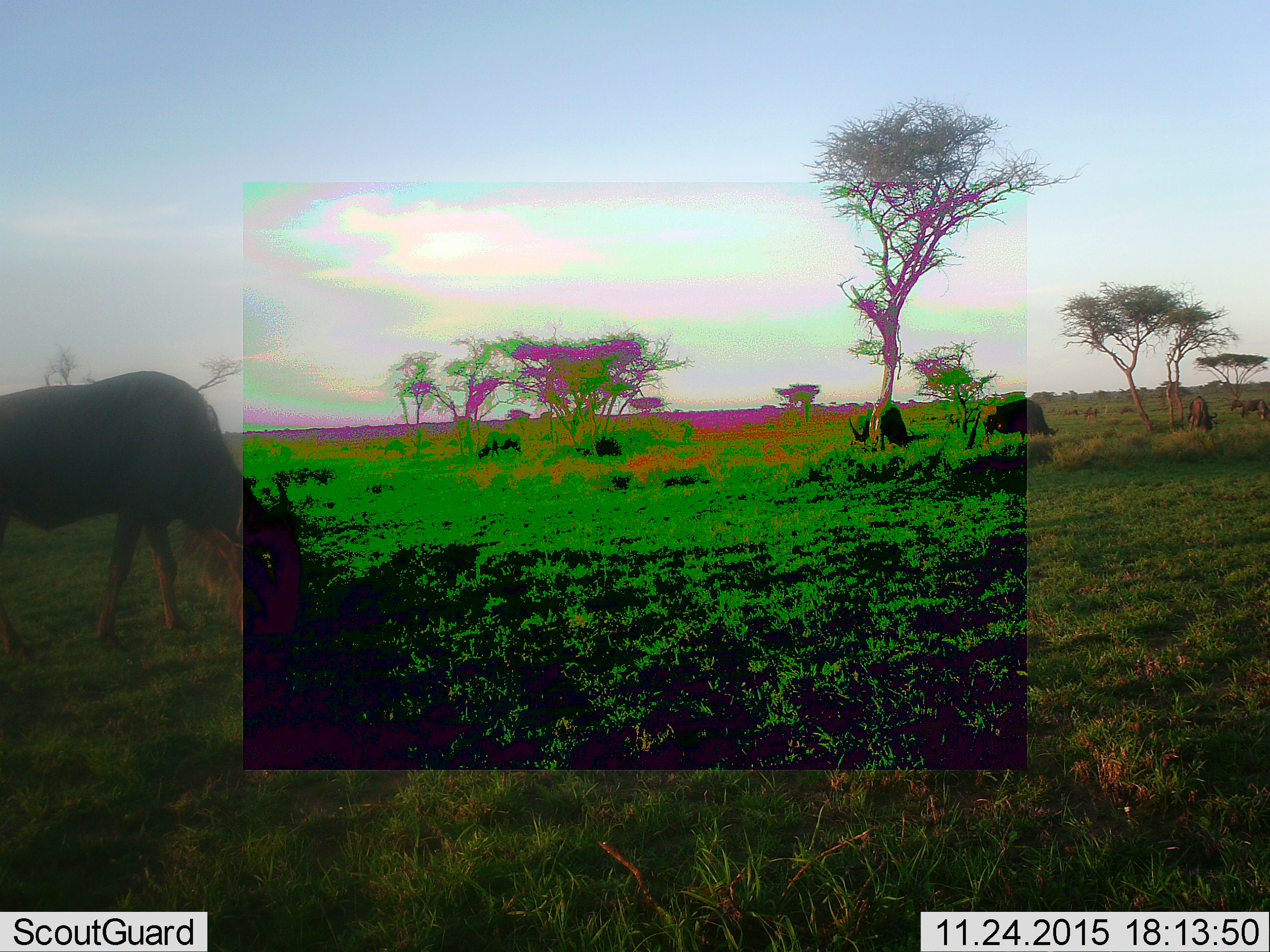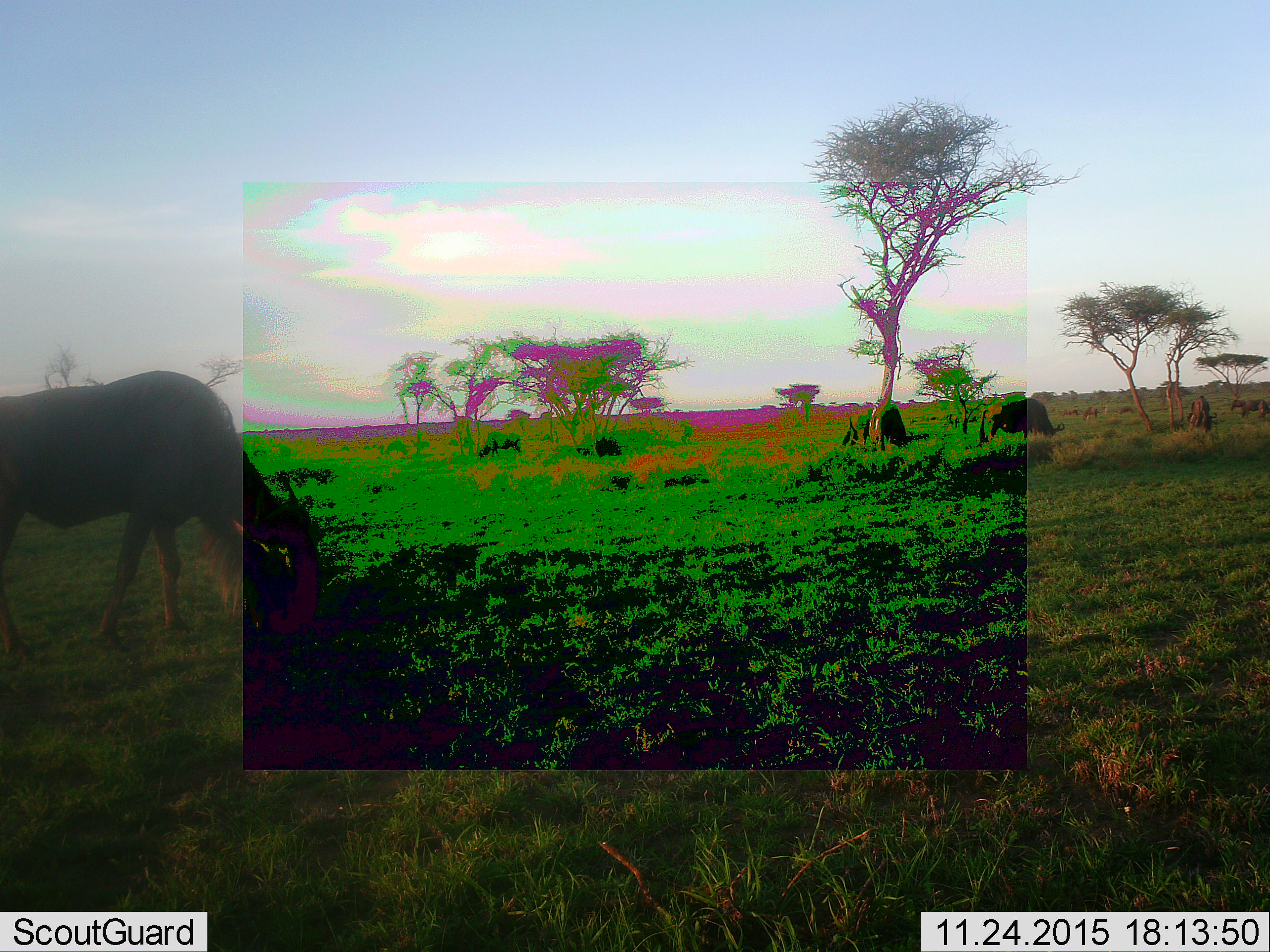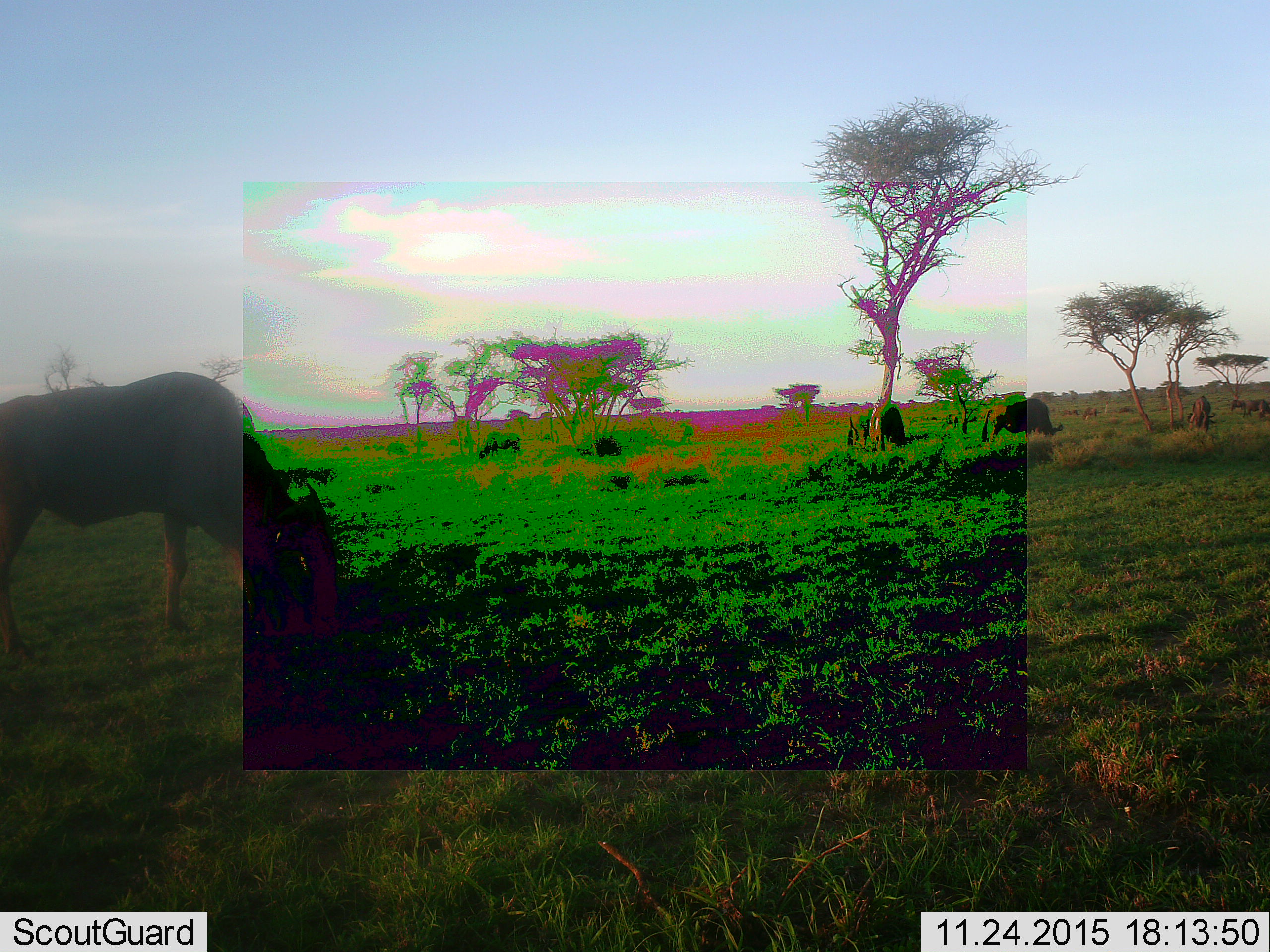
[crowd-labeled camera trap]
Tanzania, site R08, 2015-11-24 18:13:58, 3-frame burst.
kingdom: Animalia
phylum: Chordata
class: Mammalia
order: Artiodactyla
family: Bovidae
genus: Connochaetes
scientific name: Connochaetes taurinus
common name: blue wildebeest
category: wildebeest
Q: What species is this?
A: Wildebeest (blue wildebeest) (Connochaetes taurinus).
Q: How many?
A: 7.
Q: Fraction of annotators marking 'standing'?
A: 50%.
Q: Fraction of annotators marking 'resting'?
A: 0%.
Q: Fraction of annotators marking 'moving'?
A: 12%.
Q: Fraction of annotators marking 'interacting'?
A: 0%.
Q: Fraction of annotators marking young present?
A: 0%.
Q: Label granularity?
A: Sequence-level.